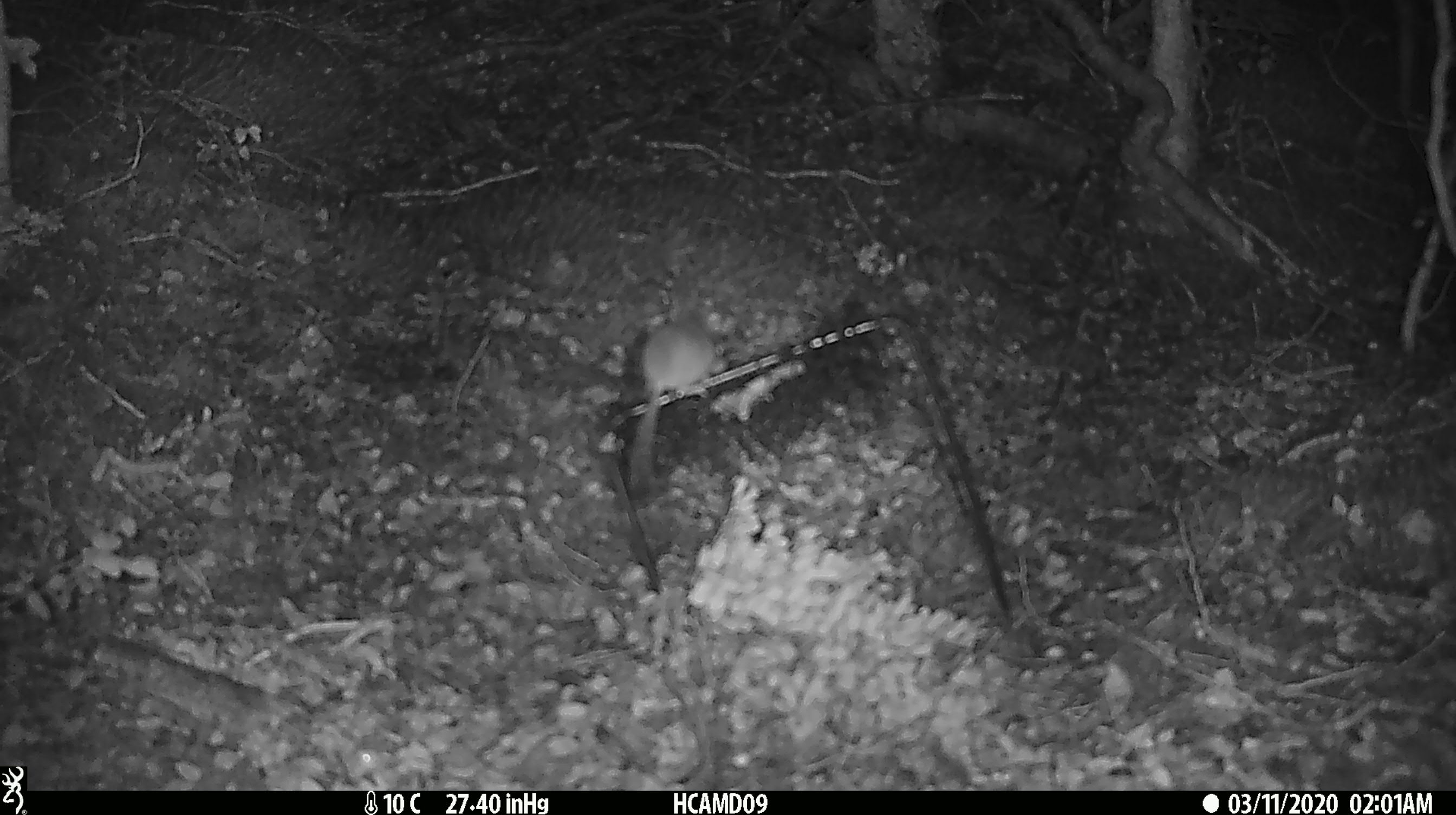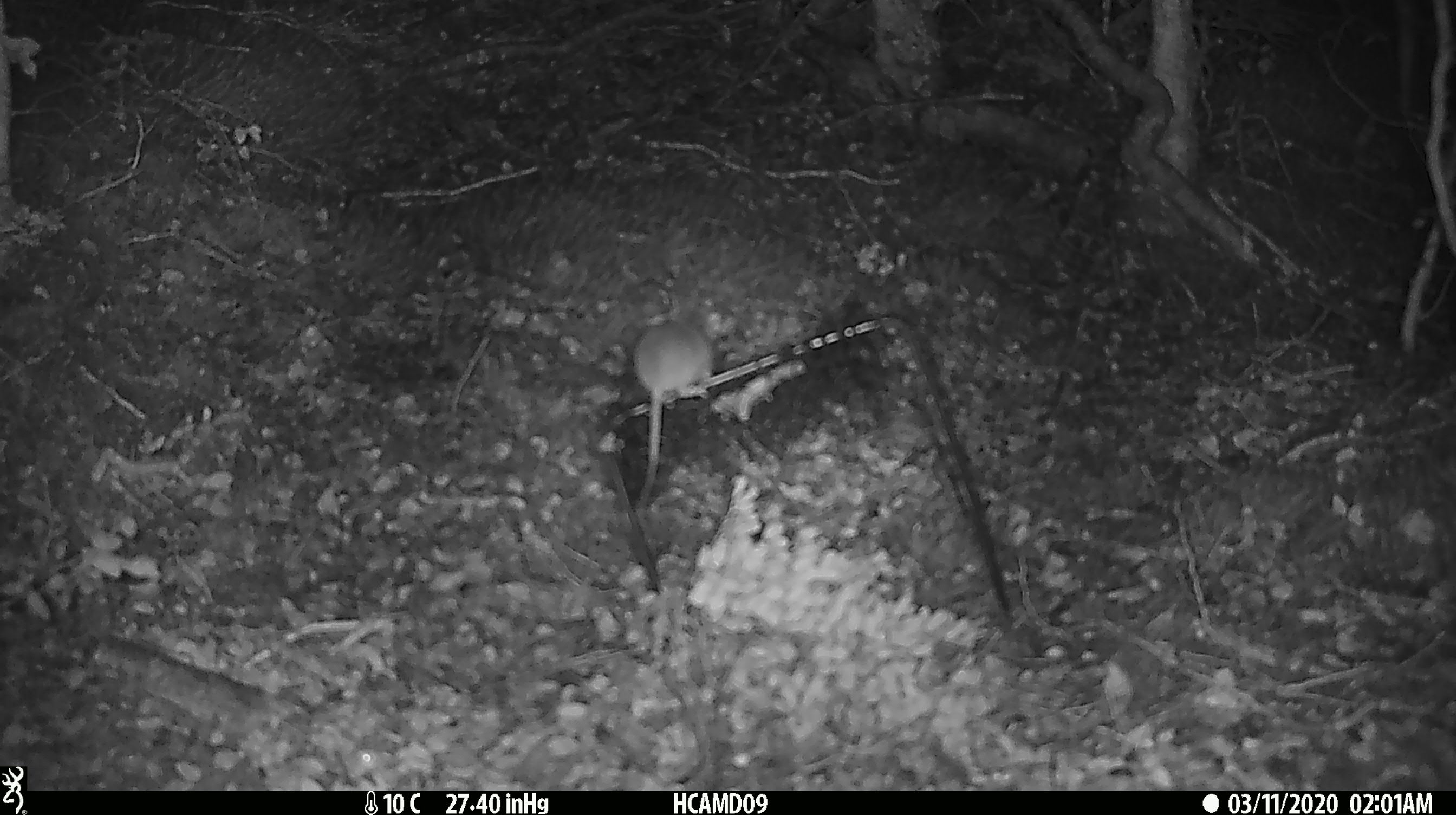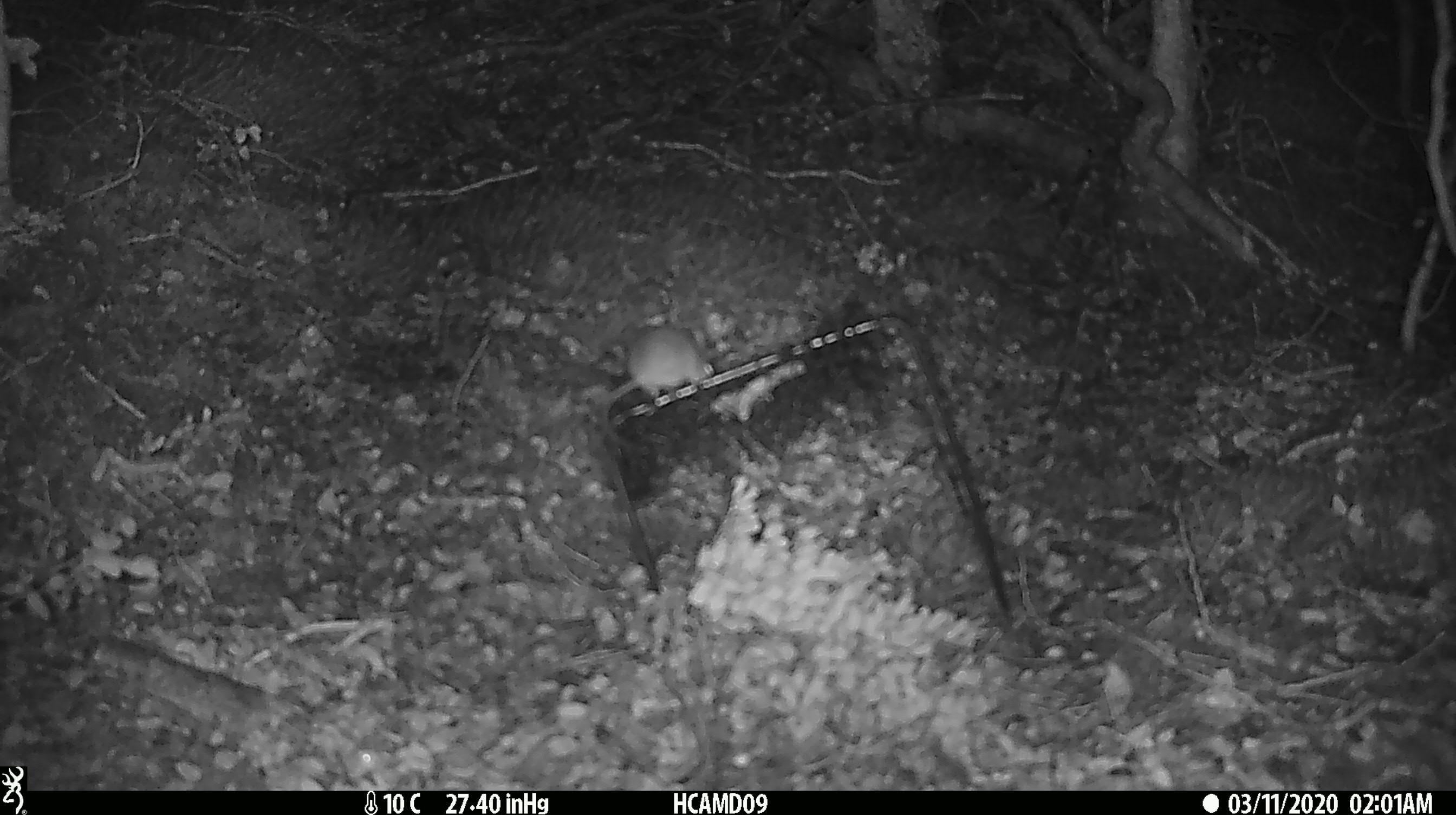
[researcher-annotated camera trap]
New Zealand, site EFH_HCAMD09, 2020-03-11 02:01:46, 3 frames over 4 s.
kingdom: Animalia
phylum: Chordata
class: Mammalia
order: Rodentia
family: Muridae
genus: Mus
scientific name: Mus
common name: mouse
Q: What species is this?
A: Mouse (Mus).